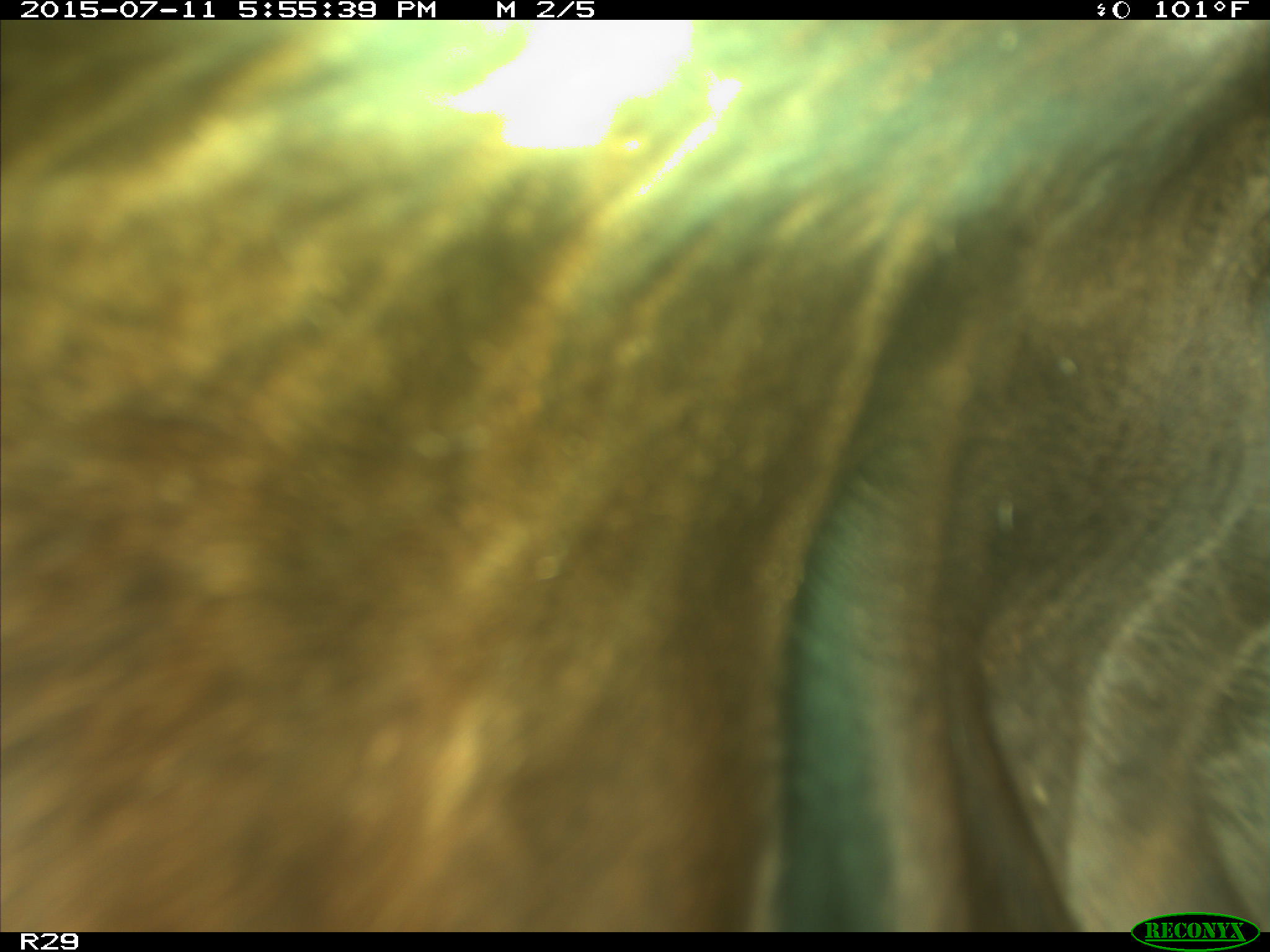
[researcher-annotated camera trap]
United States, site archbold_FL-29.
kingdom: Animalia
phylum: Chordata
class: Mammalia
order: Artiodactyla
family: Bovidae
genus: Bos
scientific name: Bos taurus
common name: domestic cow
Bos taurus (domestic cow).